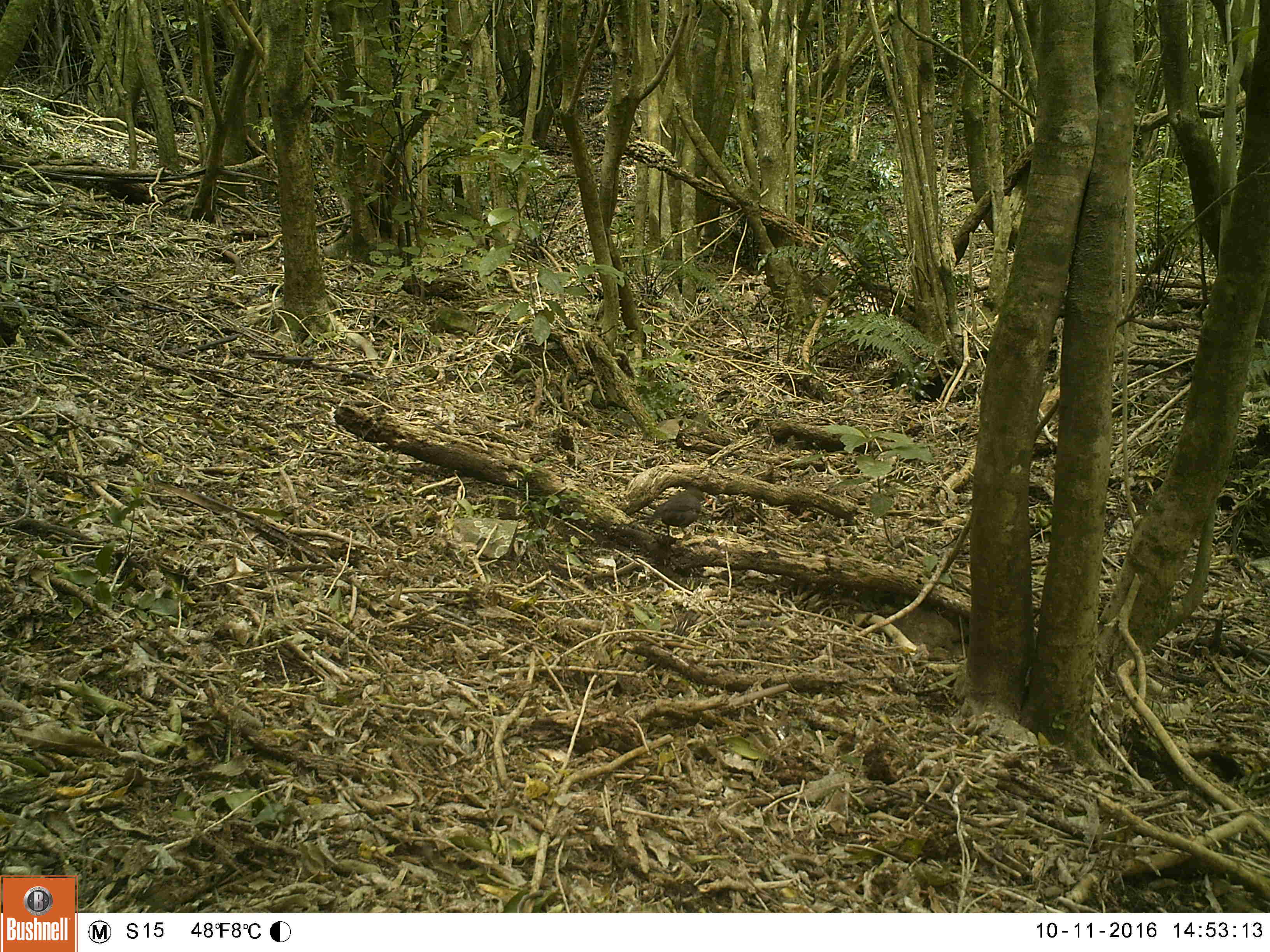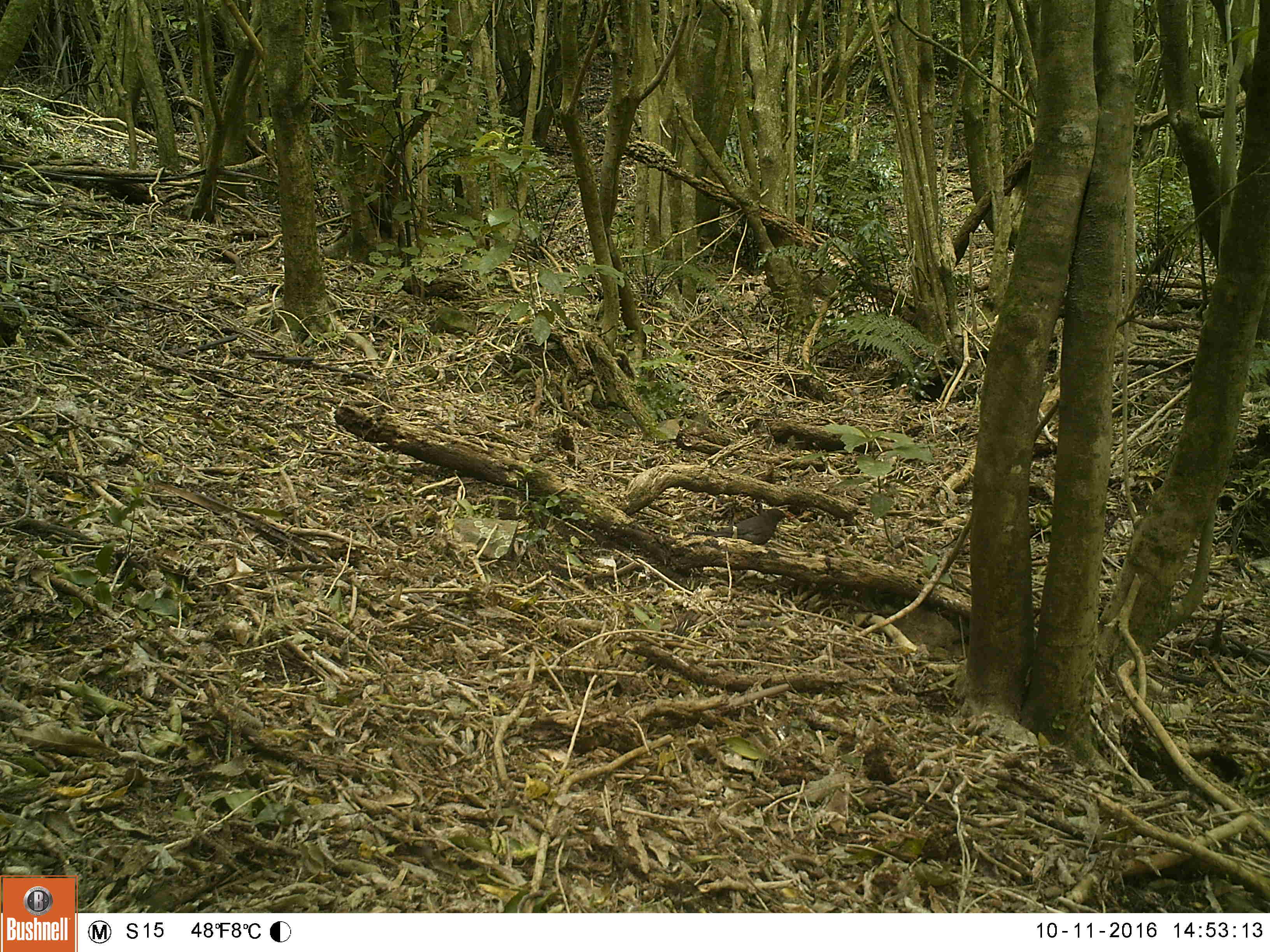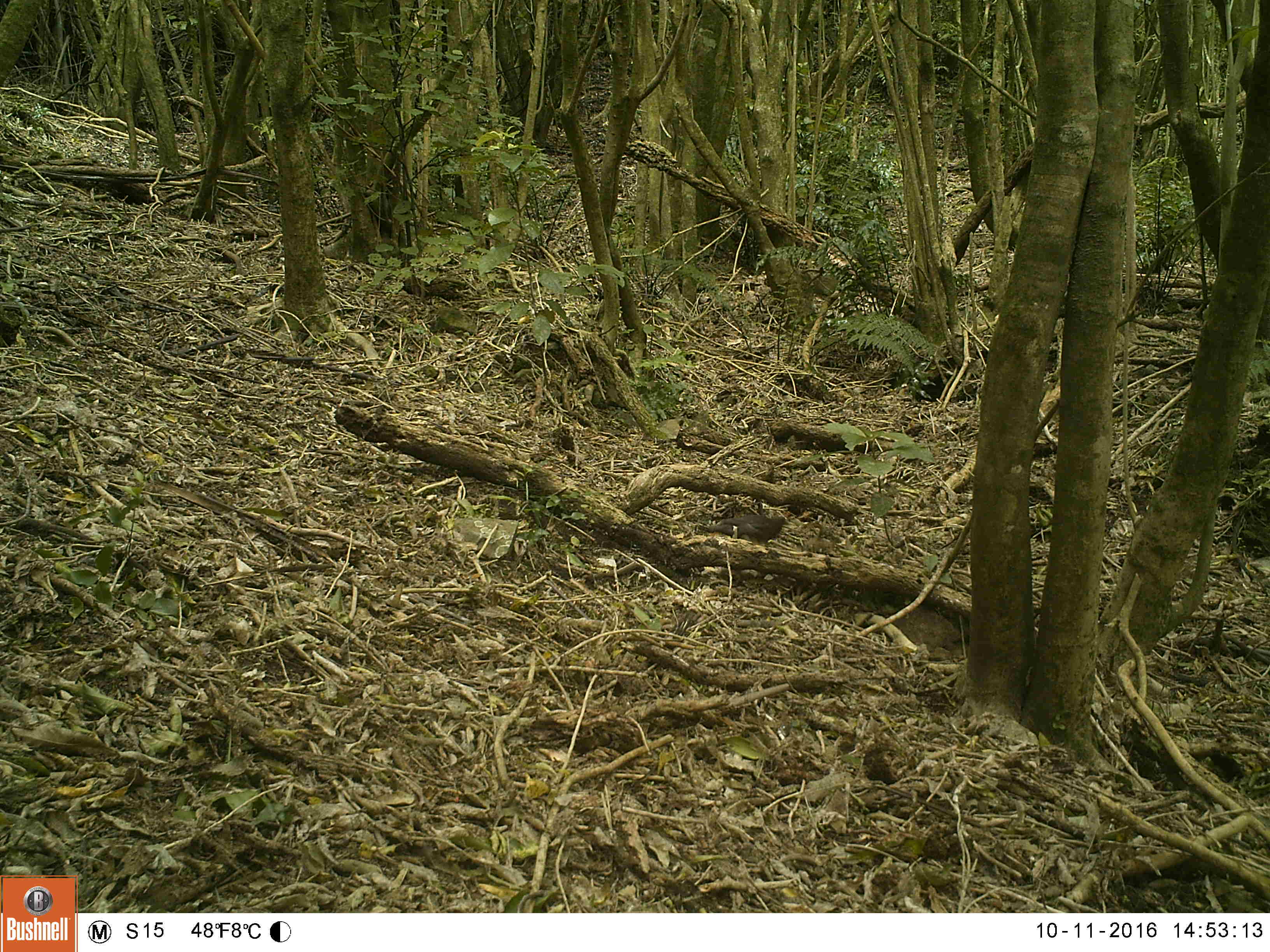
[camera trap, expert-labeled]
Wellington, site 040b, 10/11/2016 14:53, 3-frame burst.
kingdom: Animalia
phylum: Chordata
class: Aves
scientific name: Aves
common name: bird